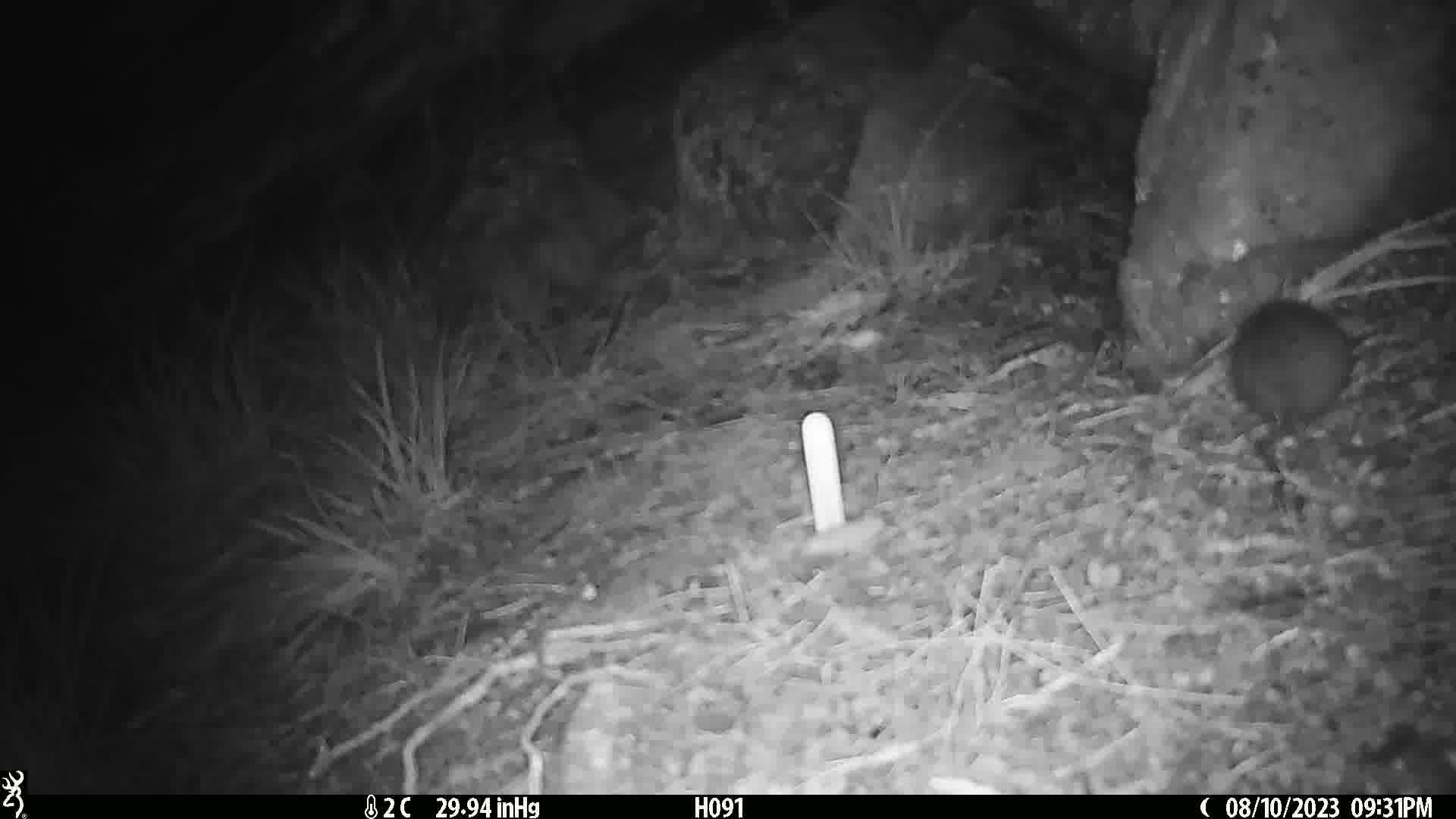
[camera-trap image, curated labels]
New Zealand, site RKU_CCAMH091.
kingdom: Animalia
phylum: Chordata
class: Mammalia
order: Rodentia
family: Muridae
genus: Rattus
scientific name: Rattus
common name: rat